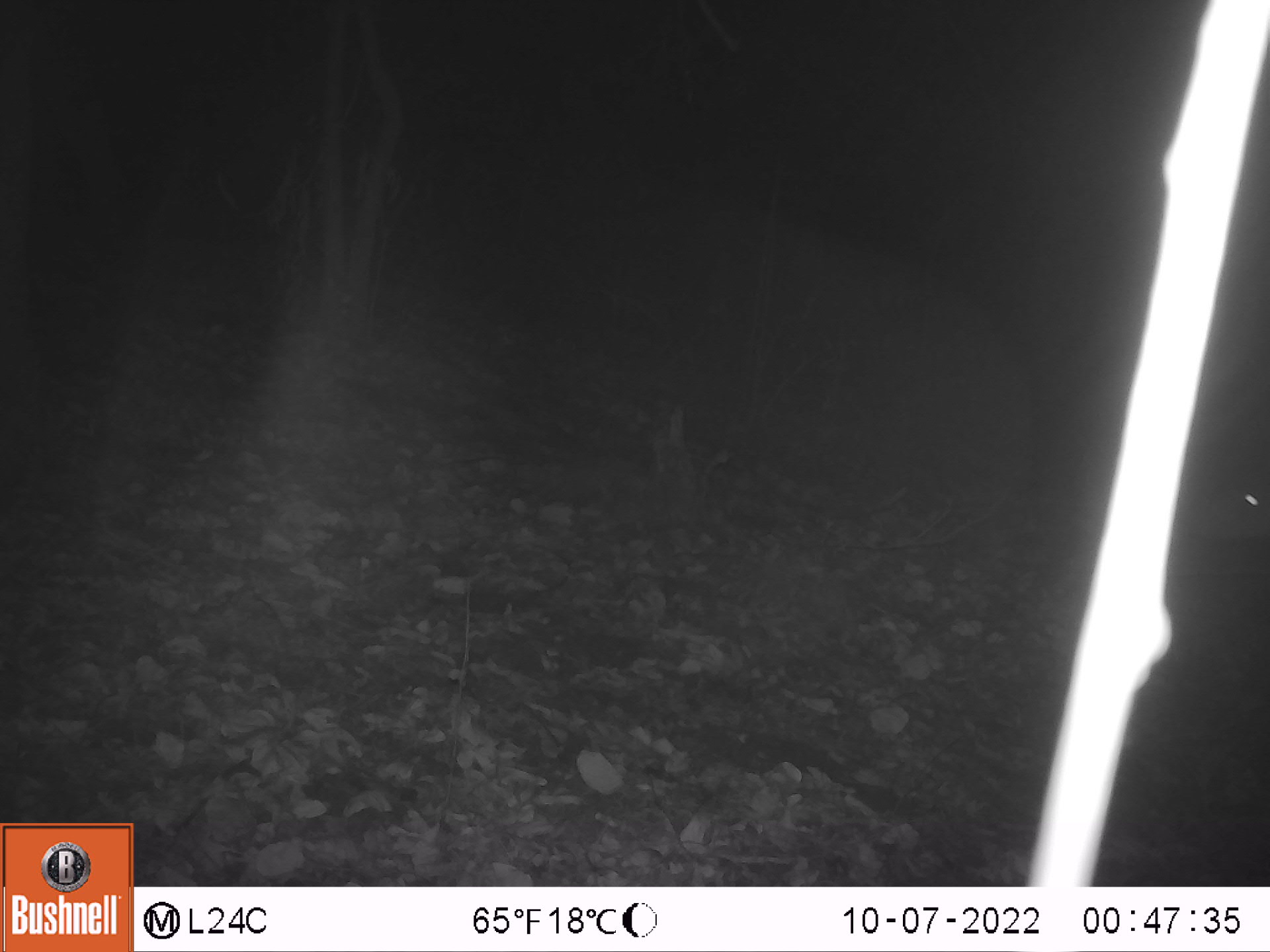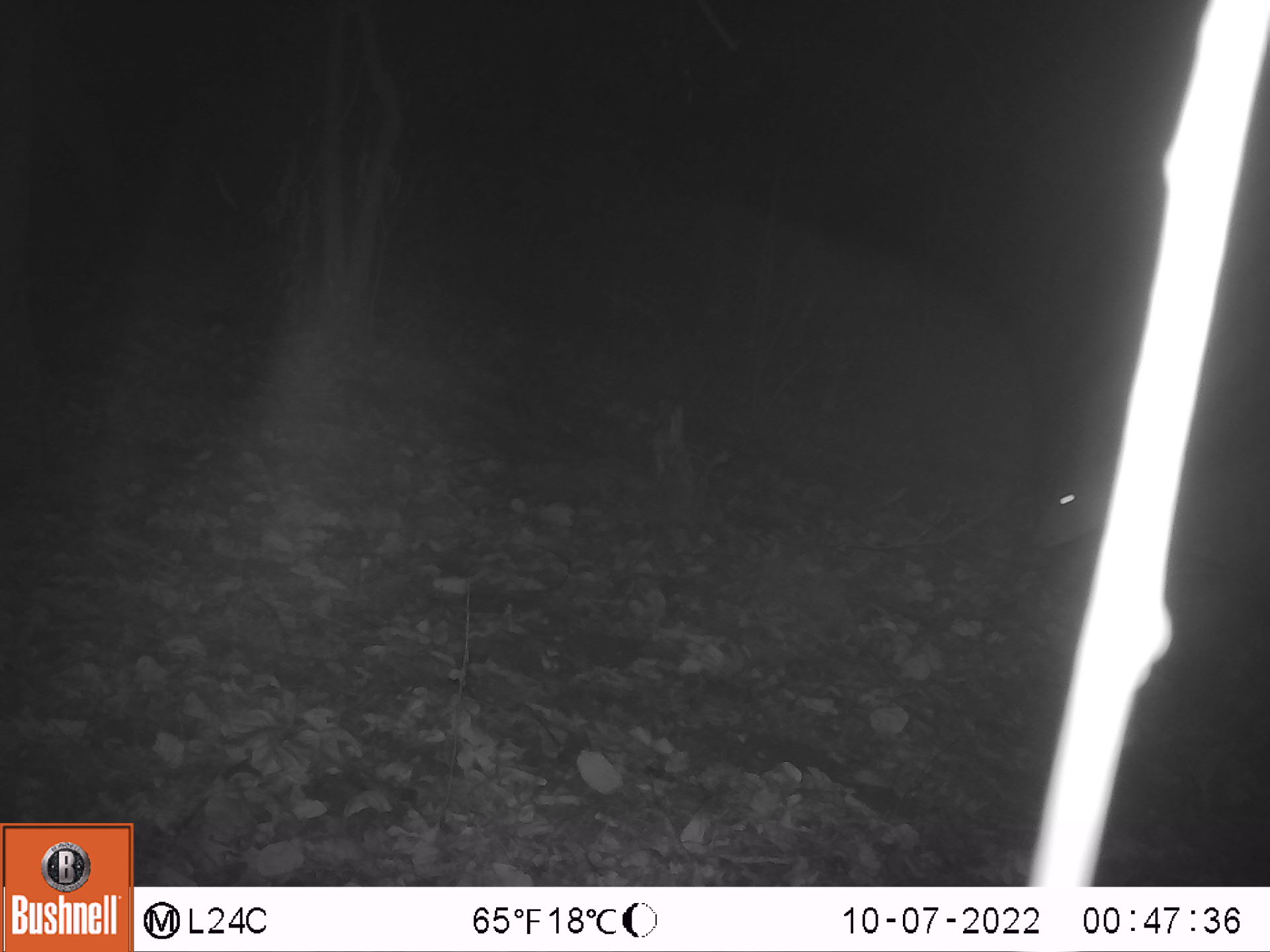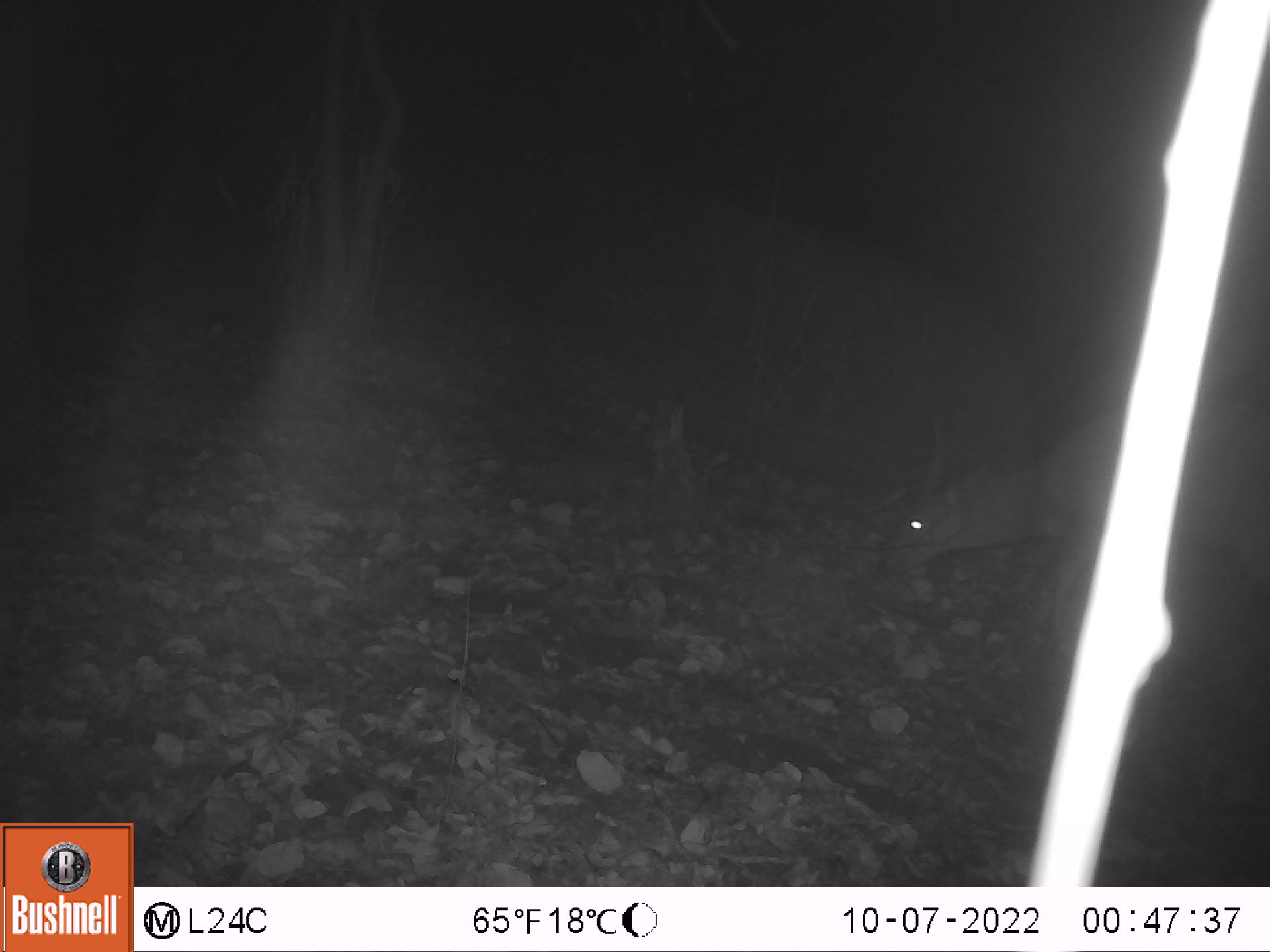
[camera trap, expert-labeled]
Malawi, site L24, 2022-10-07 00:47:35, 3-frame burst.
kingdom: Animalia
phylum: Chordata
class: Mammalia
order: Artiodactyla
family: Bovidae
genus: Tragelaphus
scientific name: Tragelaphus sylvaticus sylvaticus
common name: cape bushbuck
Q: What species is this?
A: Cape bushbuck (Tragelaphus sylvaticus sylvaticus).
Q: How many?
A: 1.